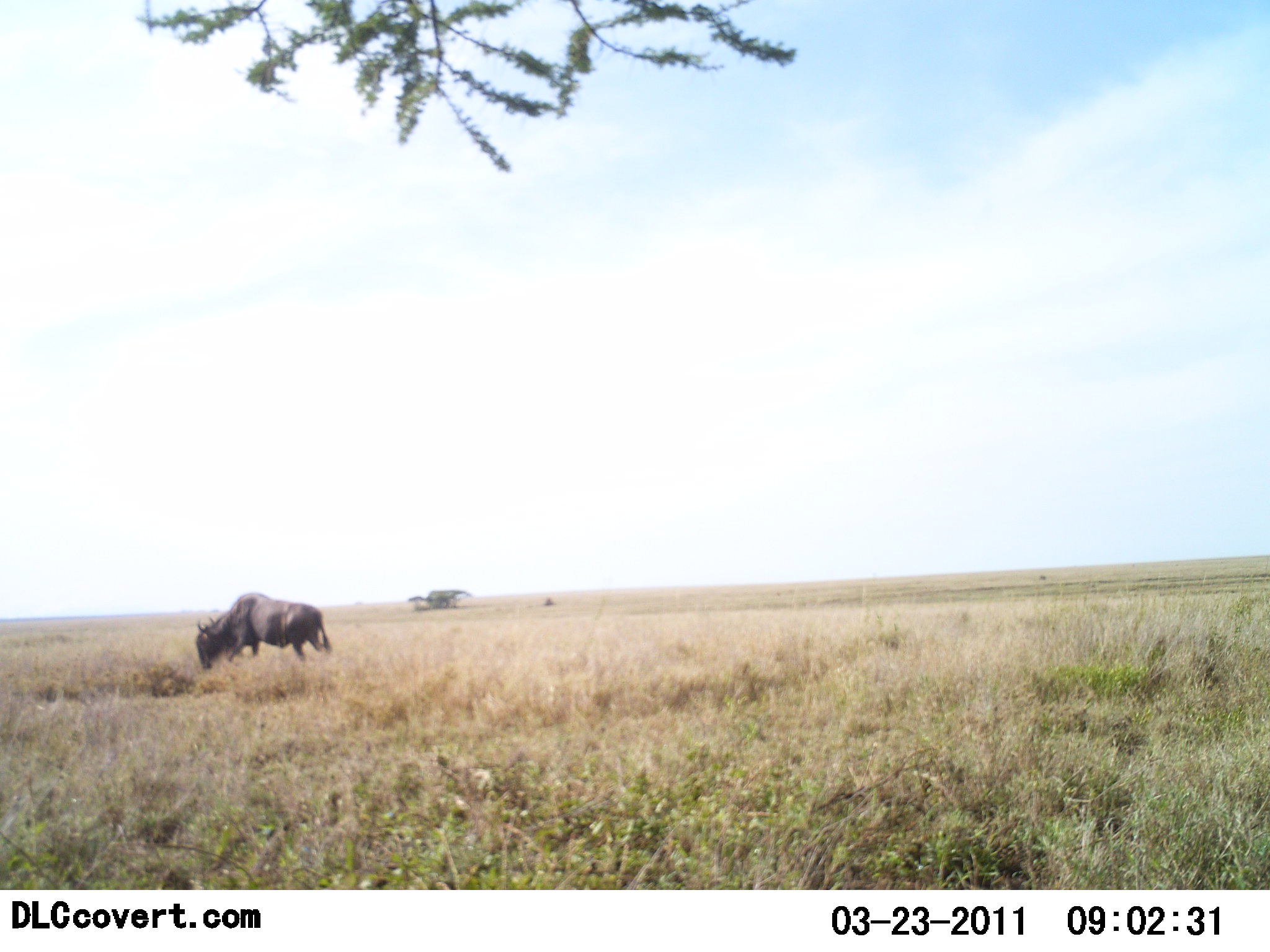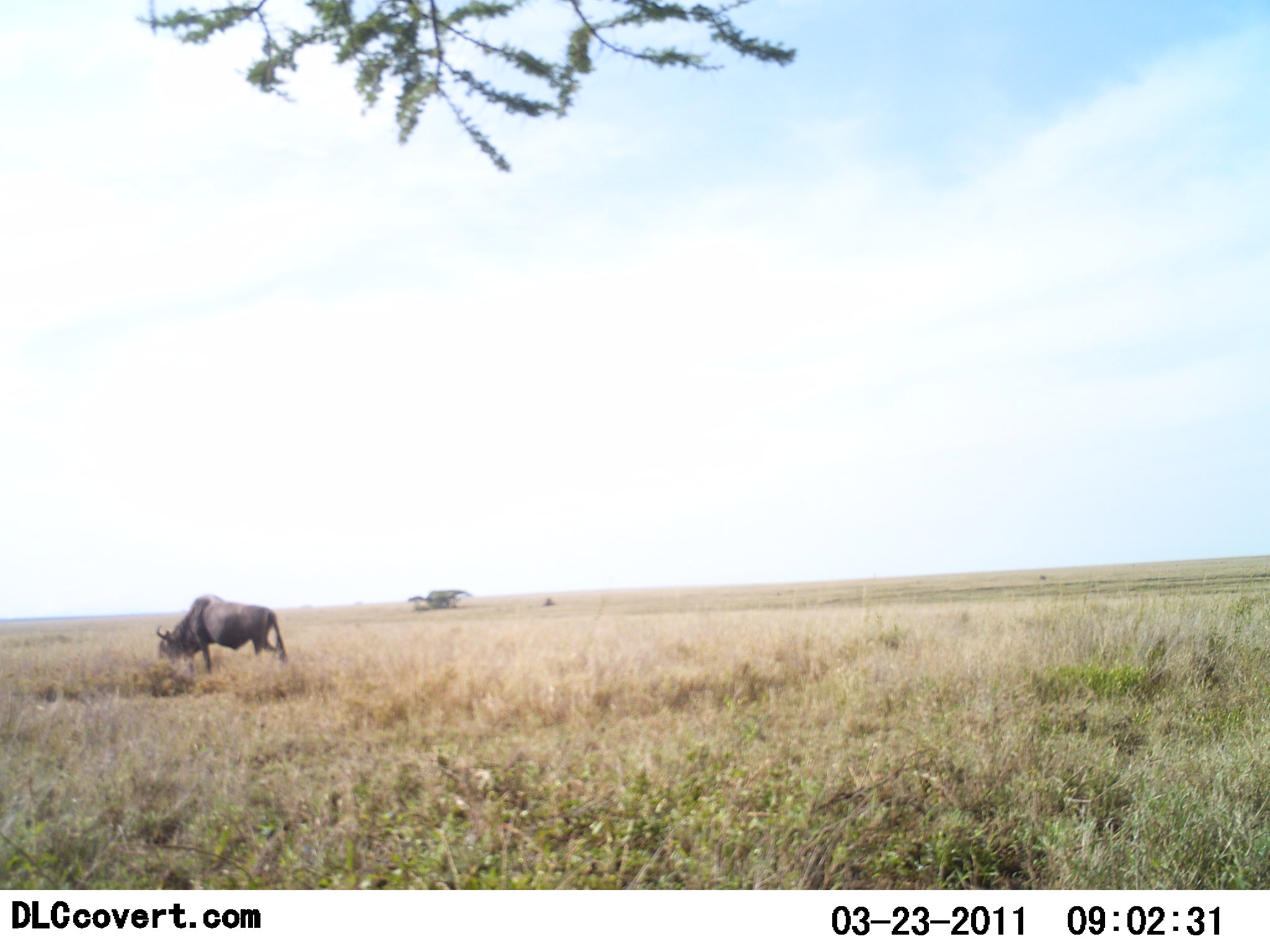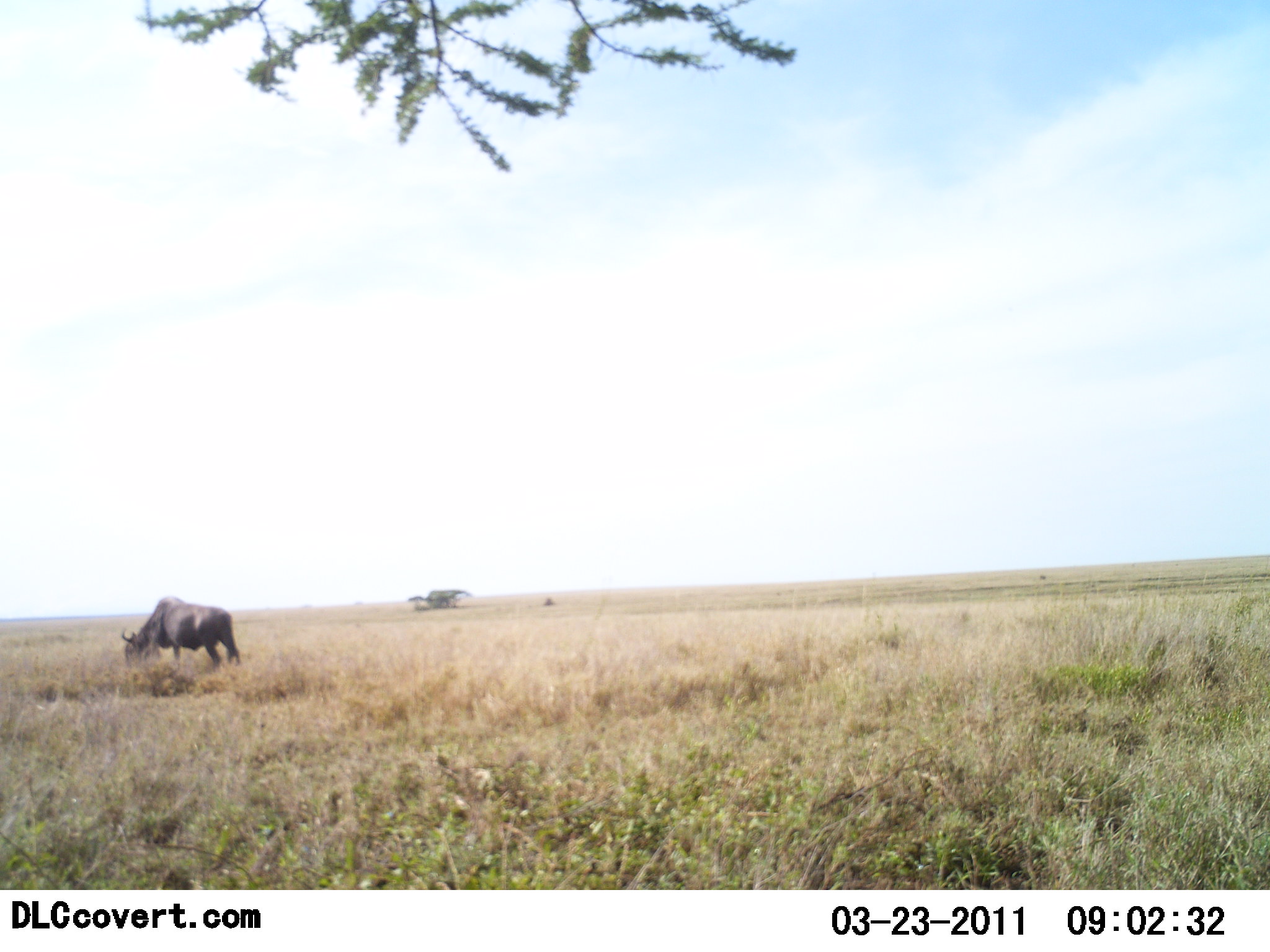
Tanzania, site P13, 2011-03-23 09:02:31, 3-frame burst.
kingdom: Animalia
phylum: Chordata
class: Mammalia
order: Artiodactyla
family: Bovidae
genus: Connochaetes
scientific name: Connochaetes taurinus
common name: blue wildebeest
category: wildebeest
Wildebeest (blue wildebeest) (Connochaetes taurinus), count 1. Behavior (volunteer vote fractions): standing 10%, resting 0%, moving 80%, interacting 0%. Young present (vote fraction): 0%. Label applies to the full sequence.